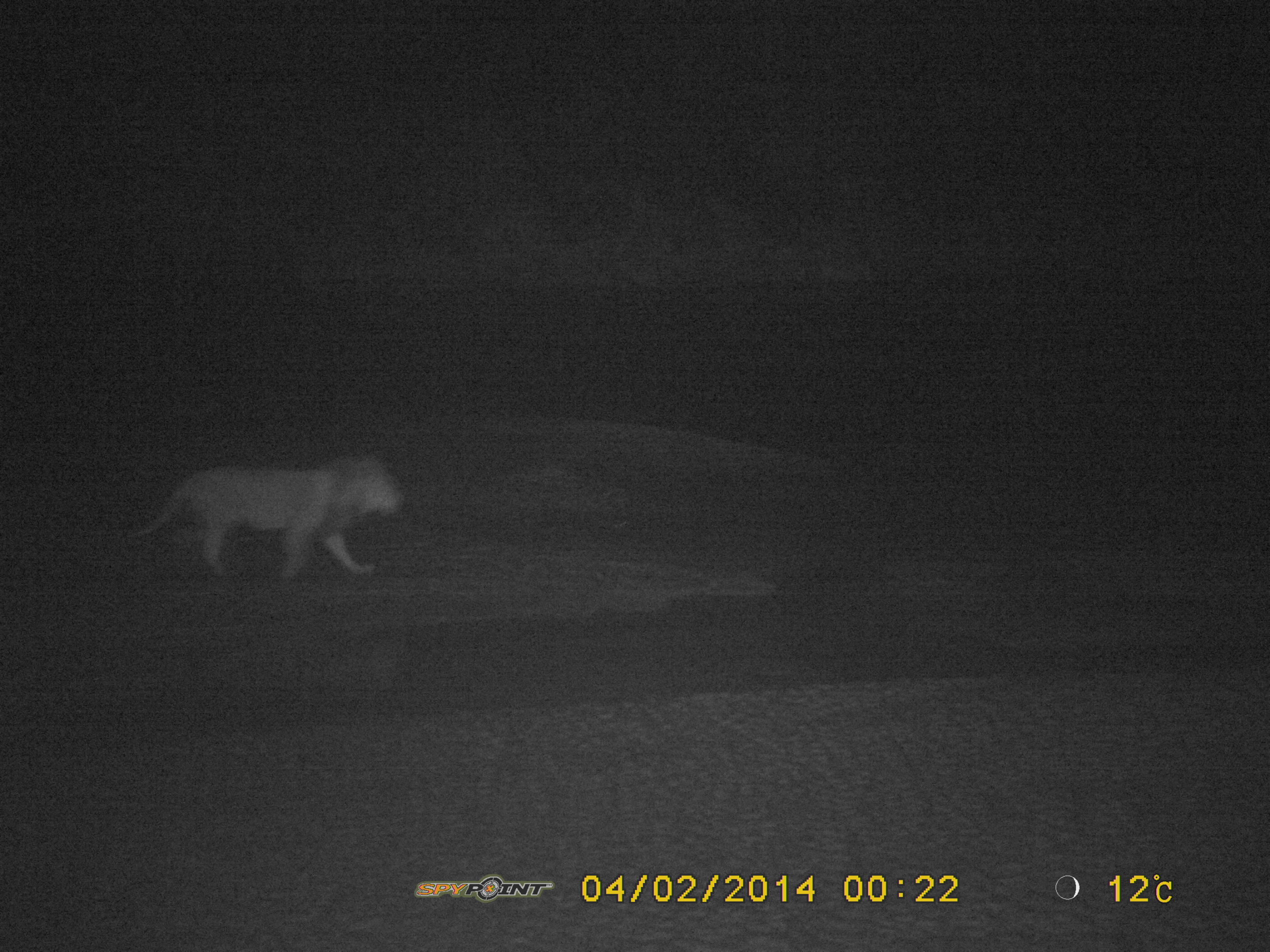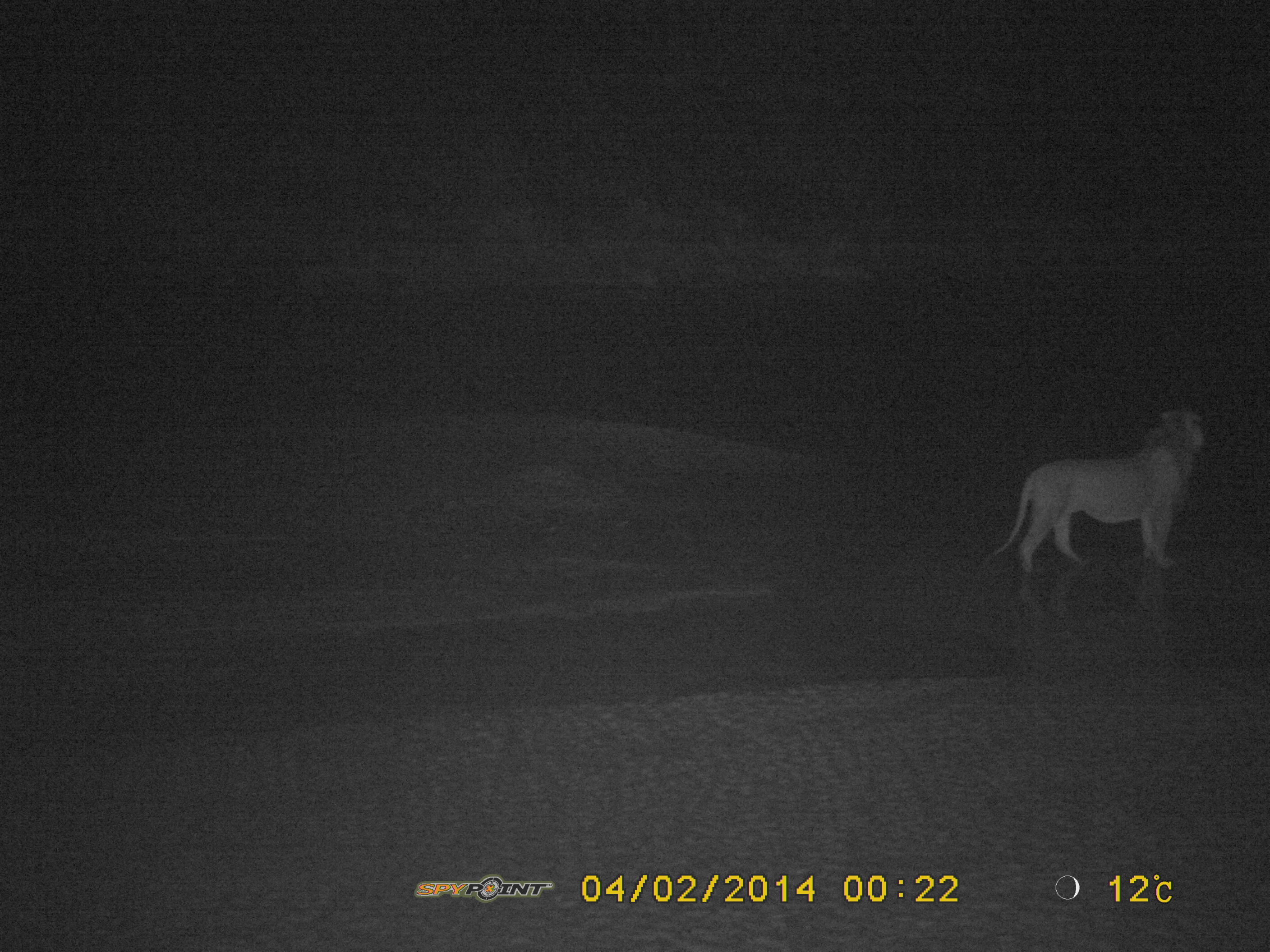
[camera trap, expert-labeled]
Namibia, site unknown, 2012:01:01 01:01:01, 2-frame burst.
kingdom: Animalia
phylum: Chordata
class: Mammalia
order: Carnivora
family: Felidae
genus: Panthera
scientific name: Panthera leo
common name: lion